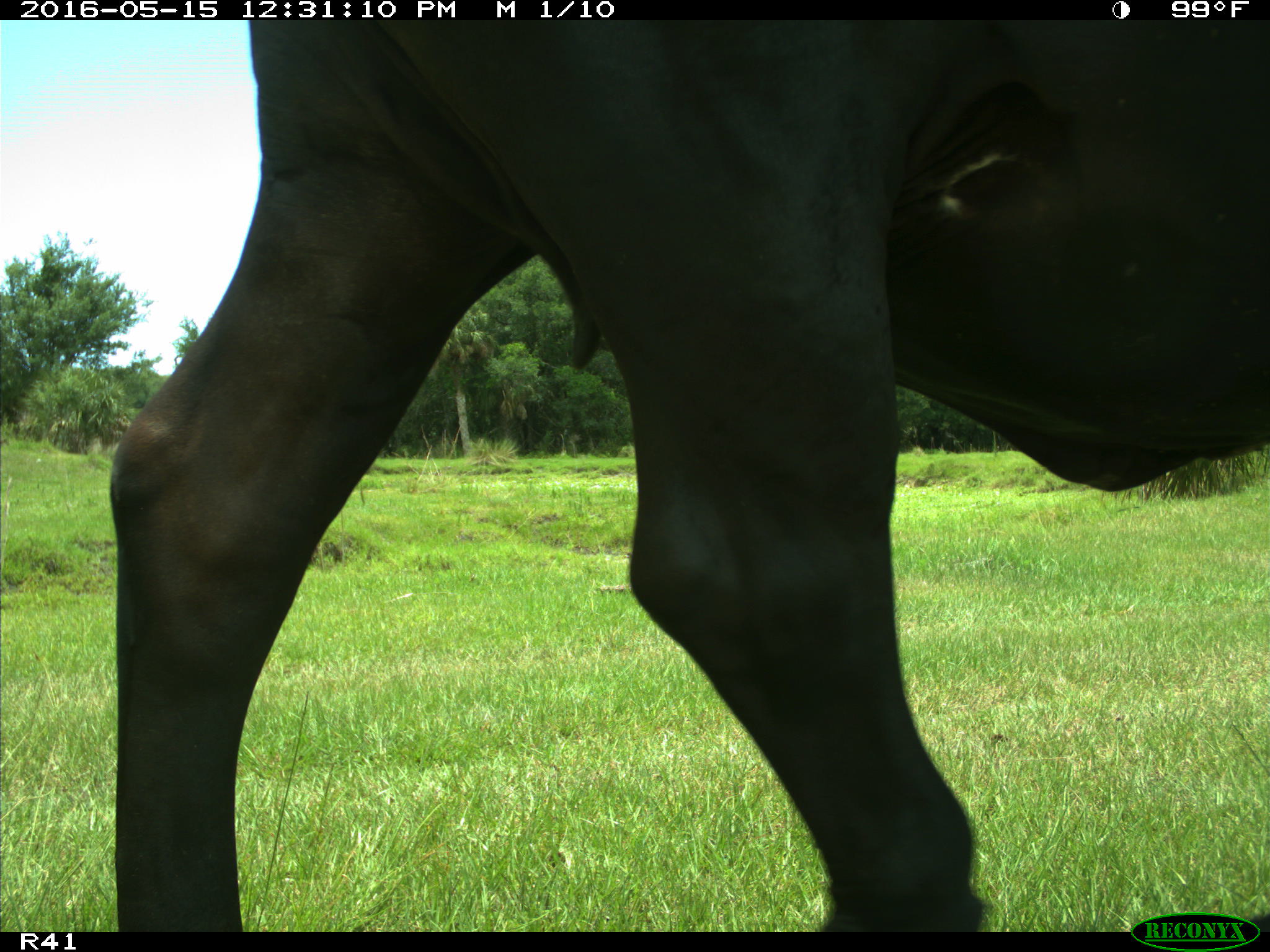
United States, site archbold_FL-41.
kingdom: Animalia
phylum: Chordata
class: Mammalia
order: Artiodactyla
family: Bovidae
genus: Bos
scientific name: Bos taurus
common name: domestic cow